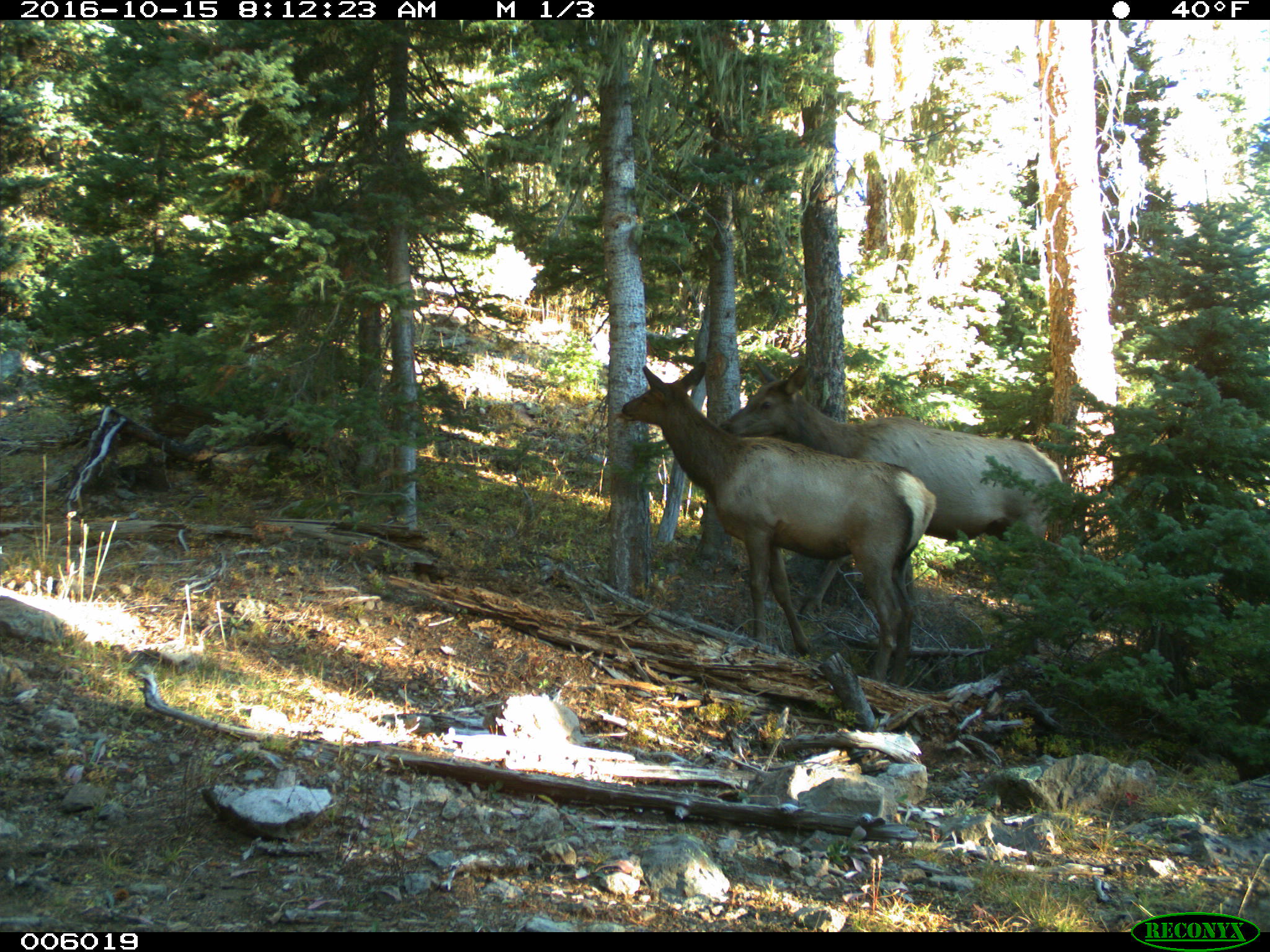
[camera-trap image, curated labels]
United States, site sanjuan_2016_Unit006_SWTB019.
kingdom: Animalia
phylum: Chordata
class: Mammalia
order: Artiodactyla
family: Cervidae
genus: Cervus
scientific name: Cervus elaphus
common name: red deer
Cervus elaphus (red deer).